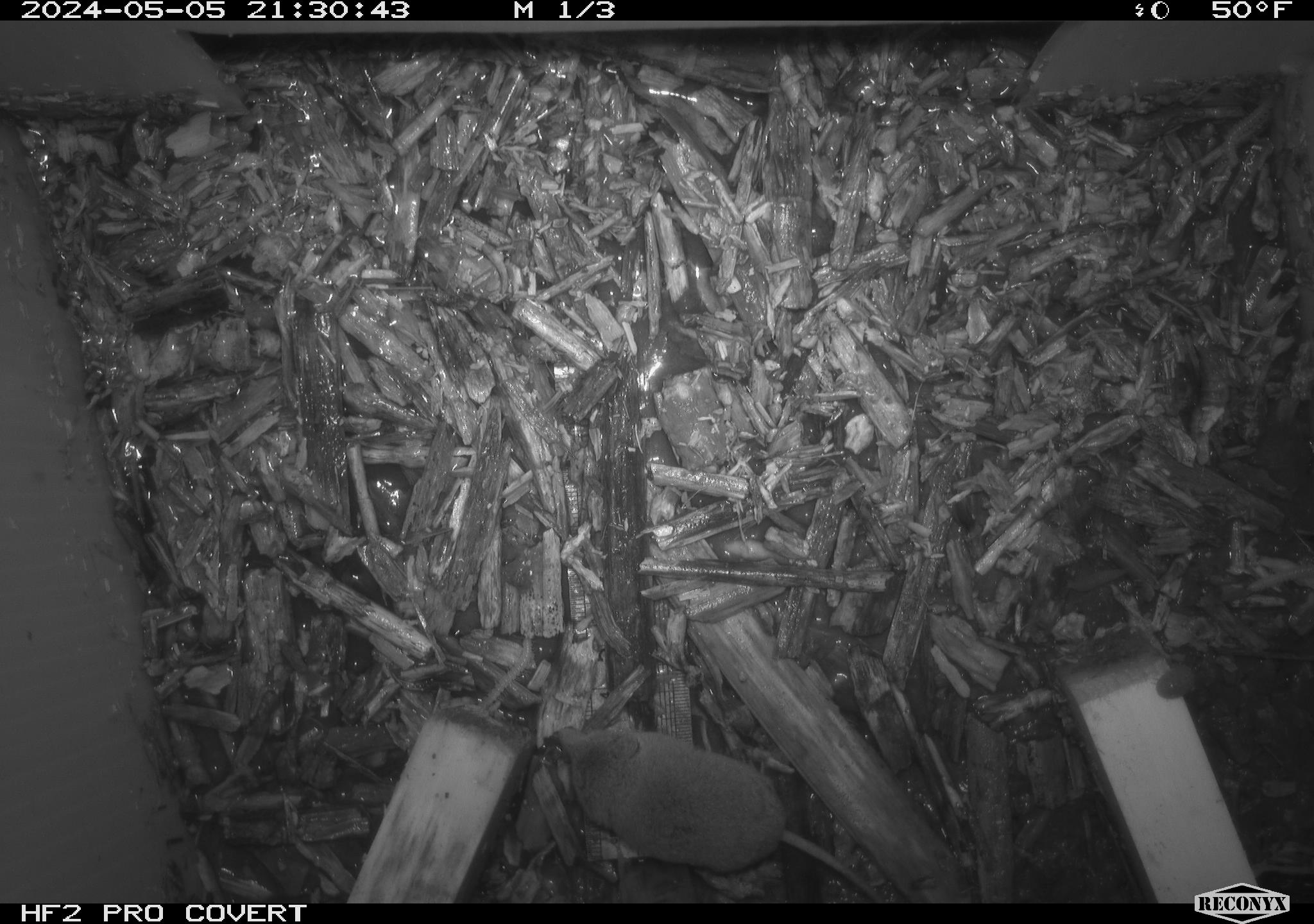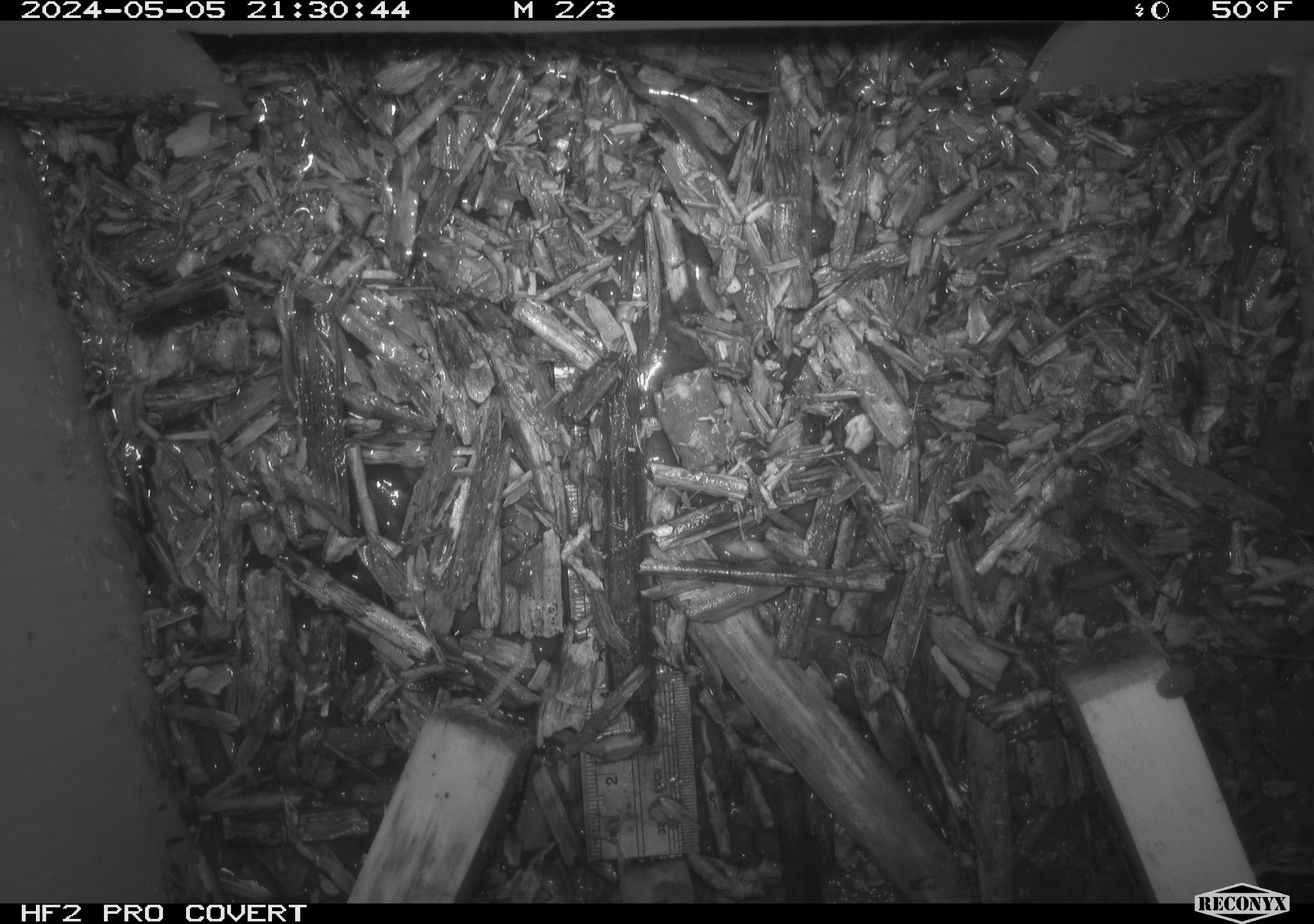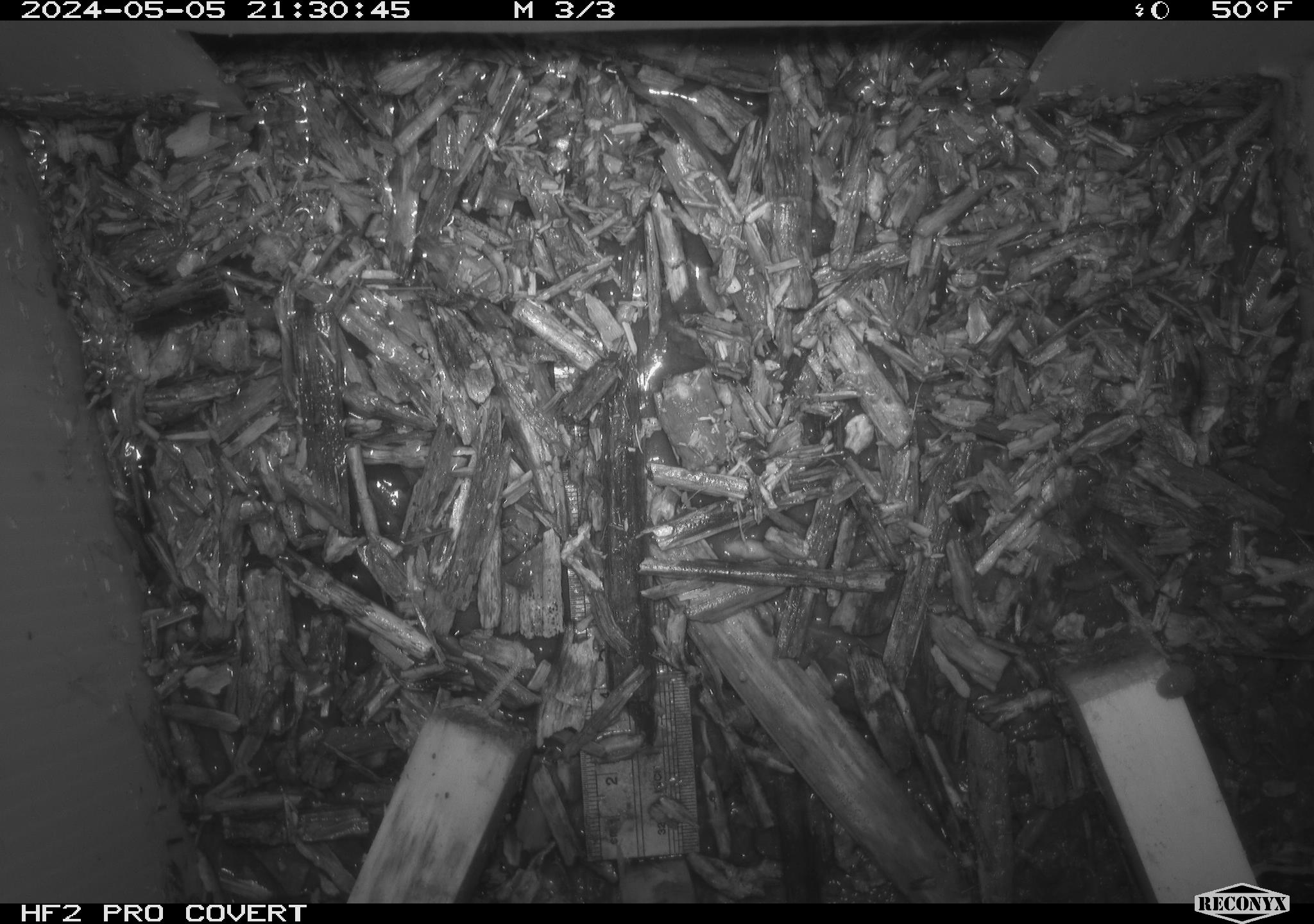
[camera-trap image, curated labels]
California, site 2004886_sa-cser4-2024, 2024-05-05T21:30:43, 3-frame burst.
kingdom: Animalia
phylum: Chordata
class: Mammalia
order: Eulipotyphla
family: Soricidae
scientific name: Soricidae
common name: shrews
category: soricidae family